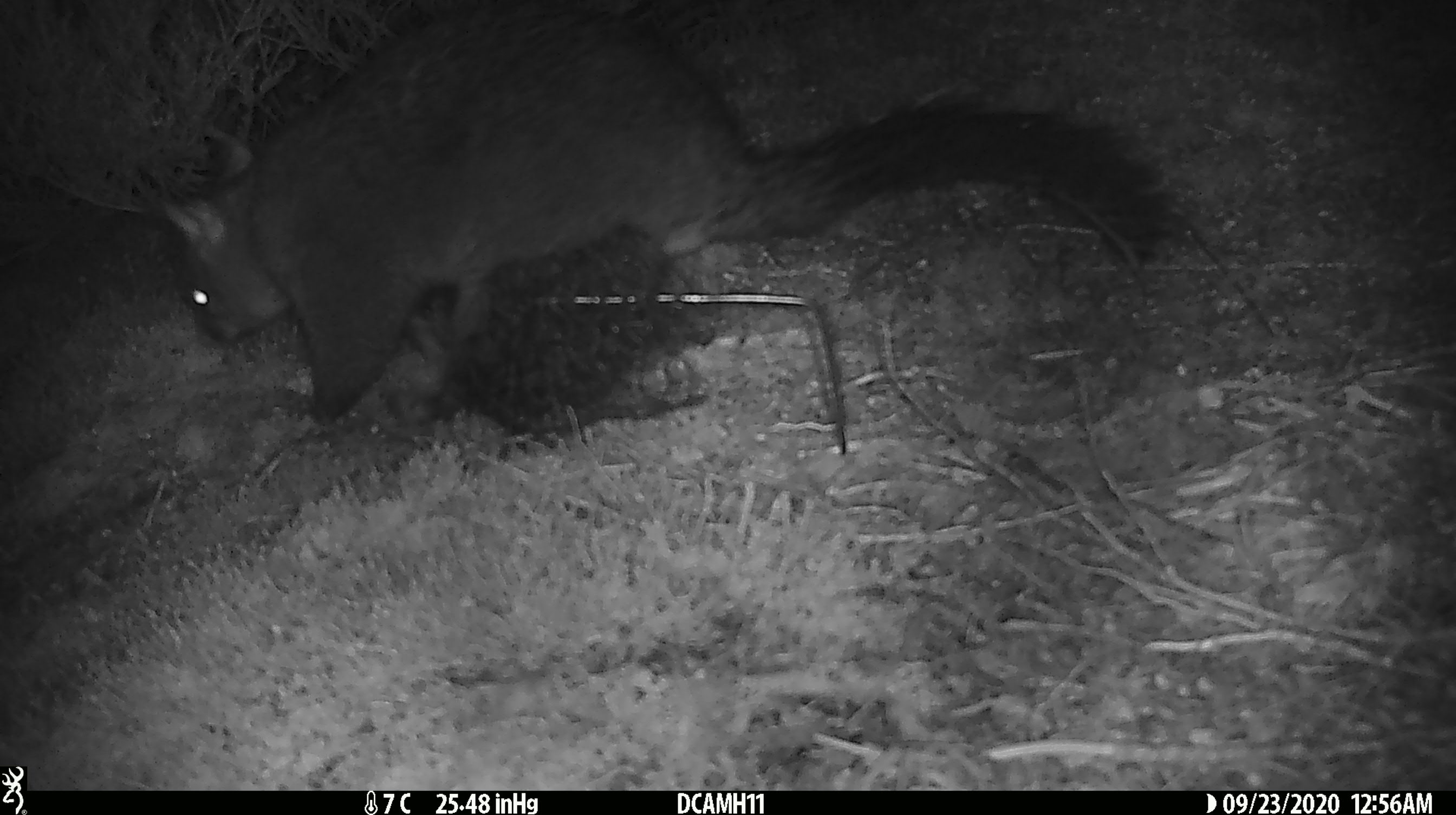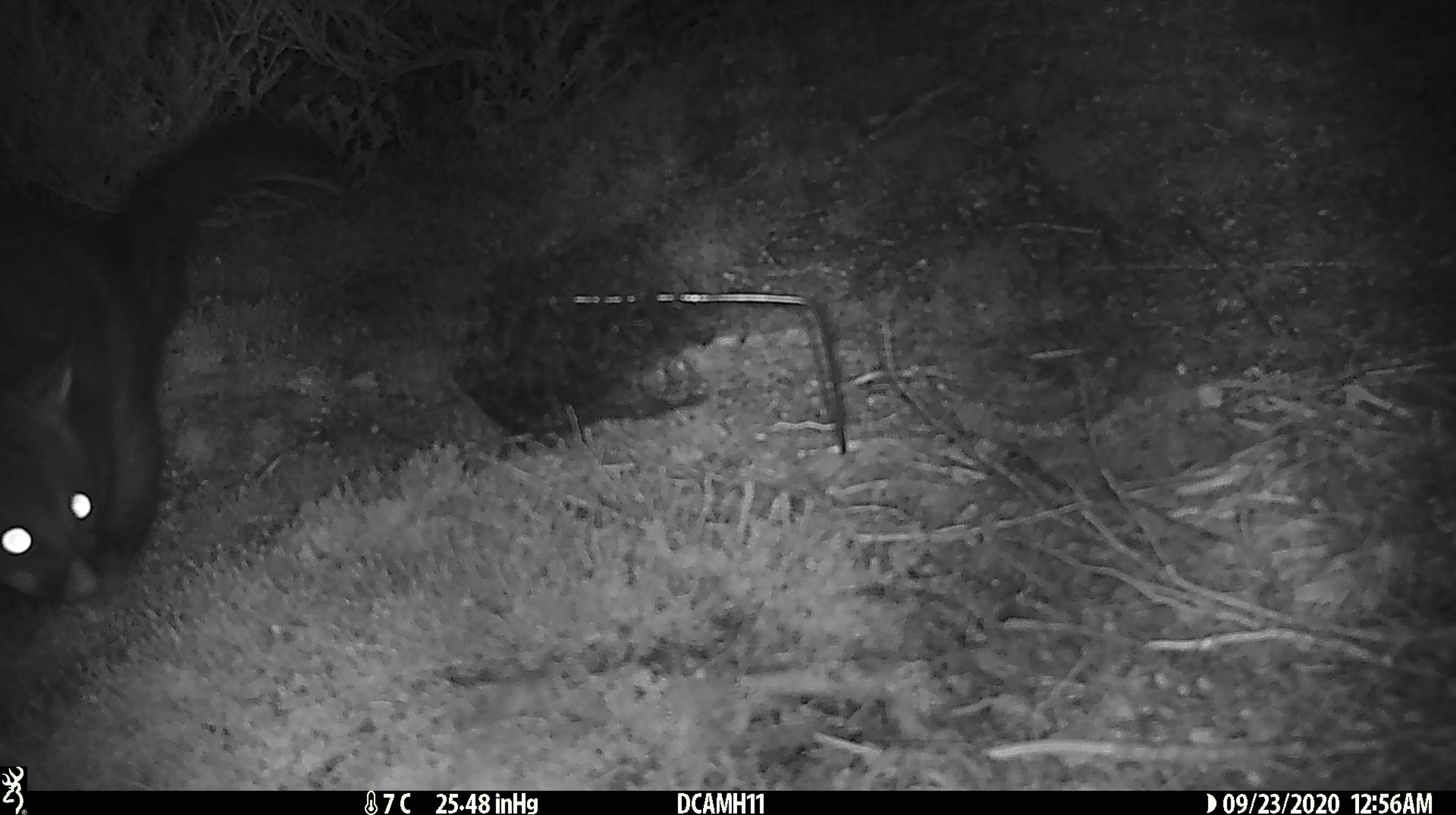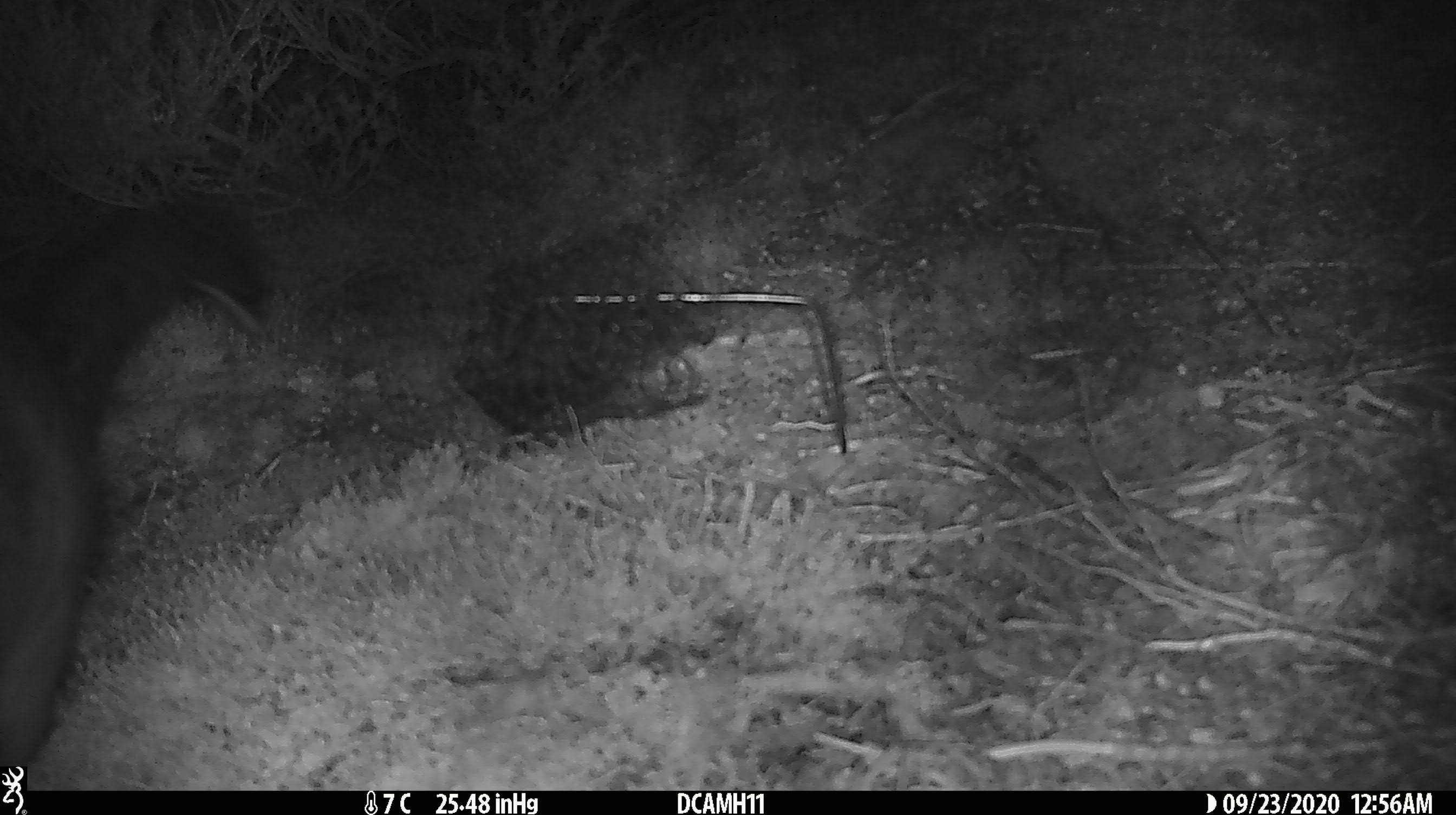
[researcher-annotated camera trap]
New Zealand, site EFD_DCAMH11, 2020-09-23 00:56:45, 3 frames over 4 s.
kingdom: Animalia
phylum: Chordata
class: Mammalia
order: Diprotodontia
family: Phalangeridae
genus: Trichosurus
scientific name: Trichosurus vulpecula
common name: common brushtail possum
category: possum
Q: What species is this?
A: Possum (common brushtail possum) (Trichosurus vulpecula).